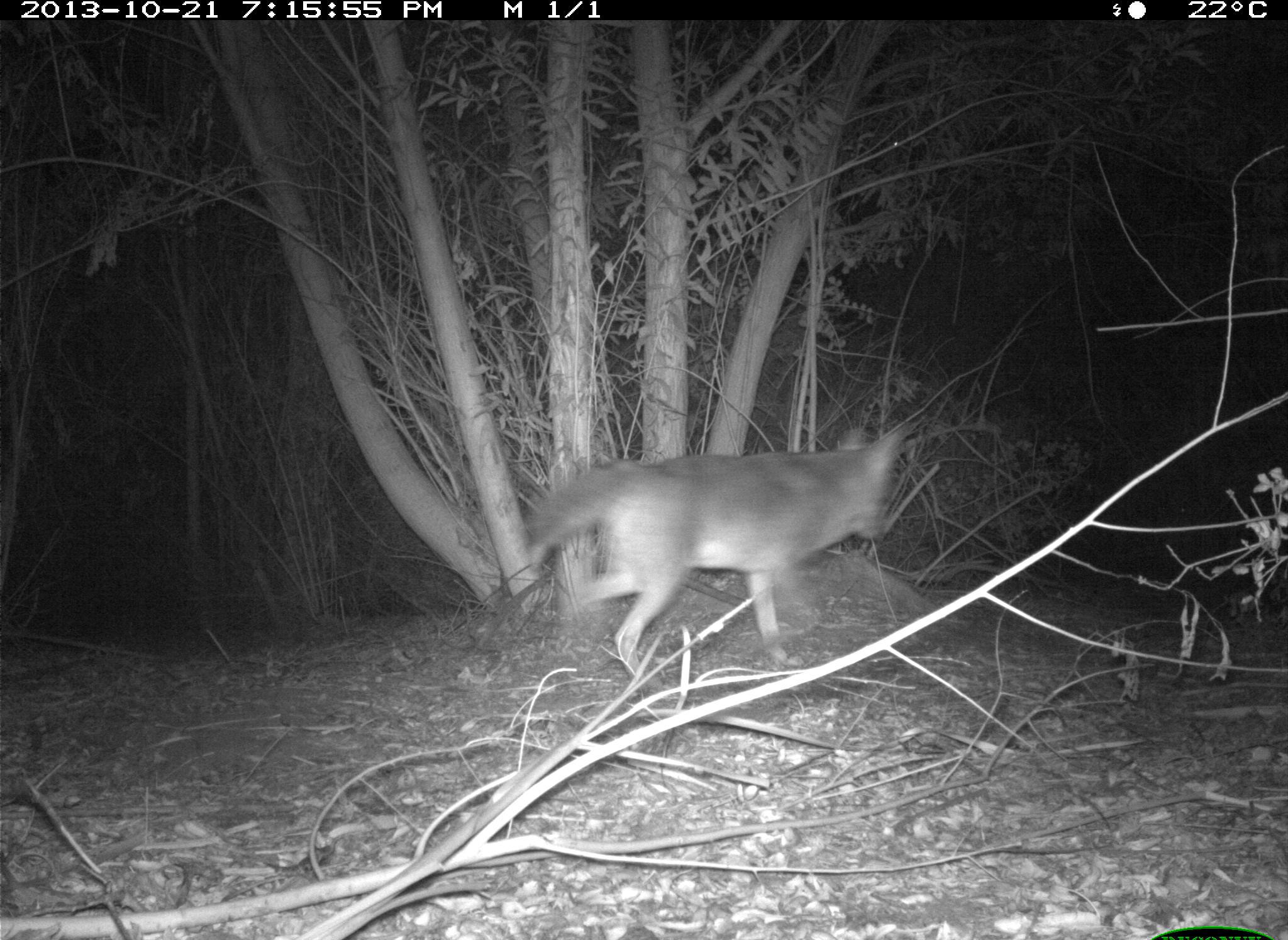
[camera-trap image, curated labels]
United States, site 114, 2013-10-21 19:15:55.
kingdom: Animalia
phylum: Chordata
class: Mammalia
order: Carnivora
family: Canidae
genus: Canis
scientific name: Canis latrans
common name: coyote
Coyote (Canis latrans).